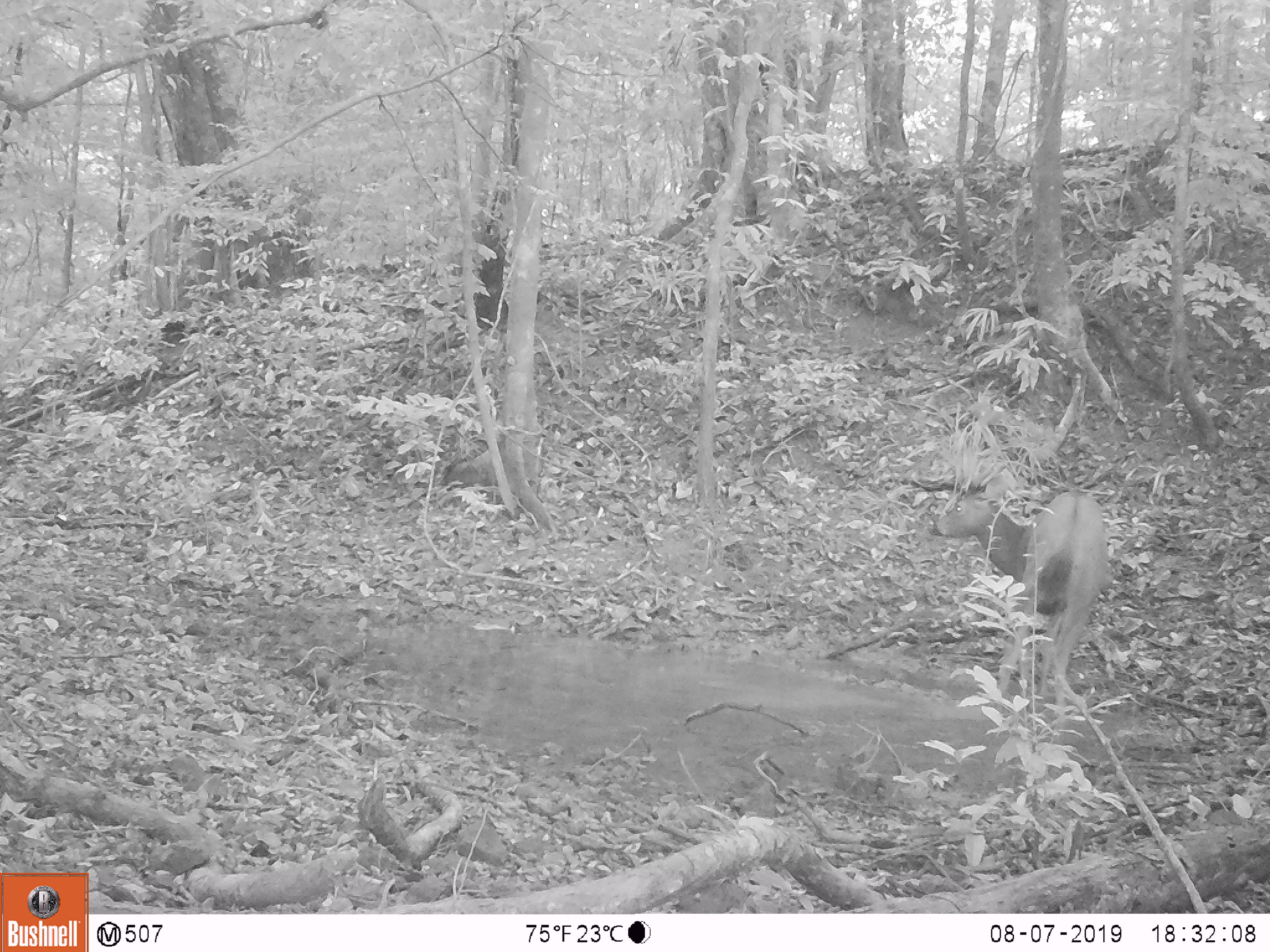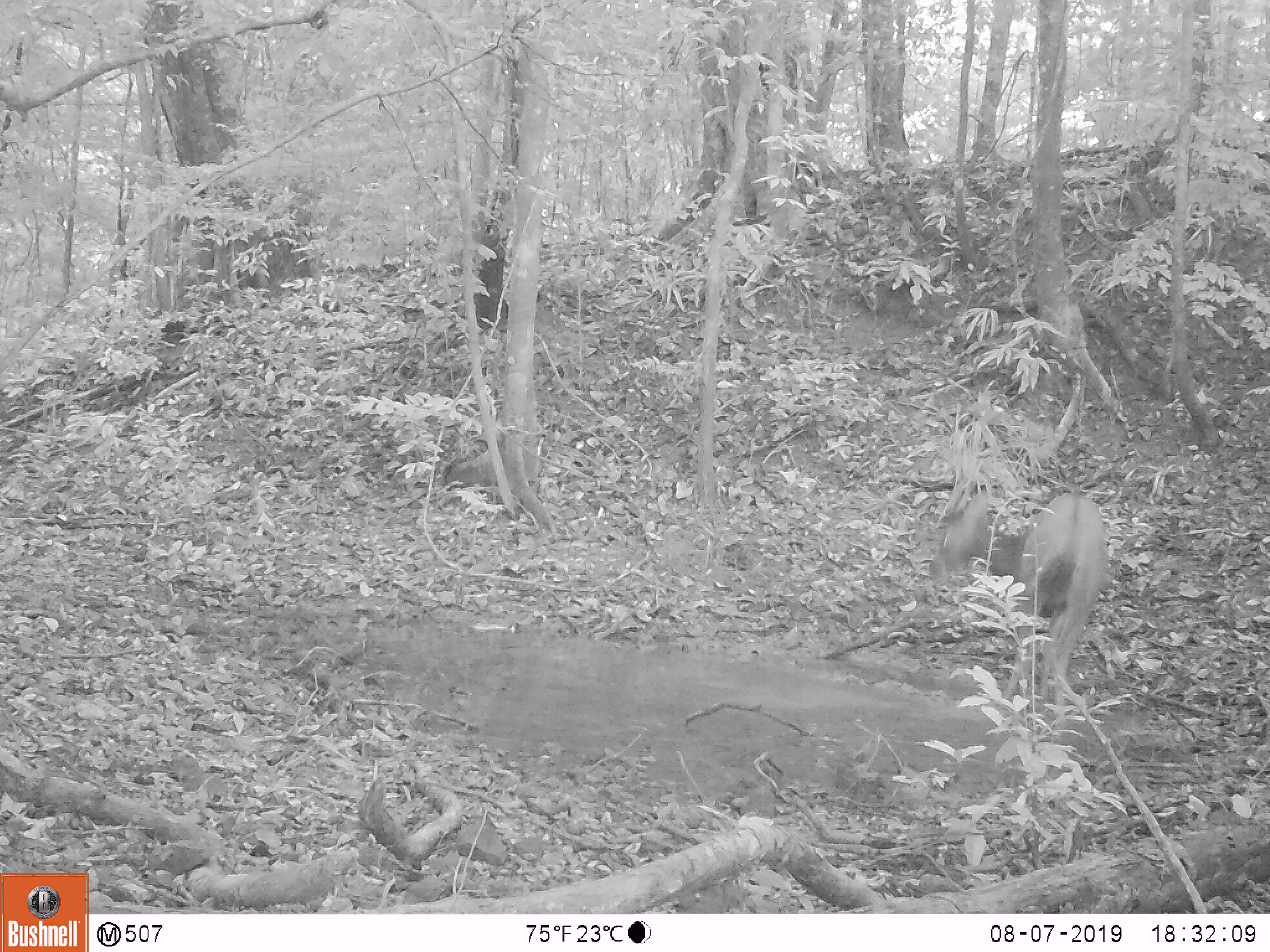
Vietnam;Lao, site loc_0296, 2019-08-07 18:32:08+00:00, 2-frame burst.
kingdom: Animalia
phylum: Chordata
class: Mammalia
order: Artiodactyla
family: Cervidae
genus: Rusa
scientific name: Rusa unicolor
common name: sambar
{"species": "sambar (Rusa unicolor)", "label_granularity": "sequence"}